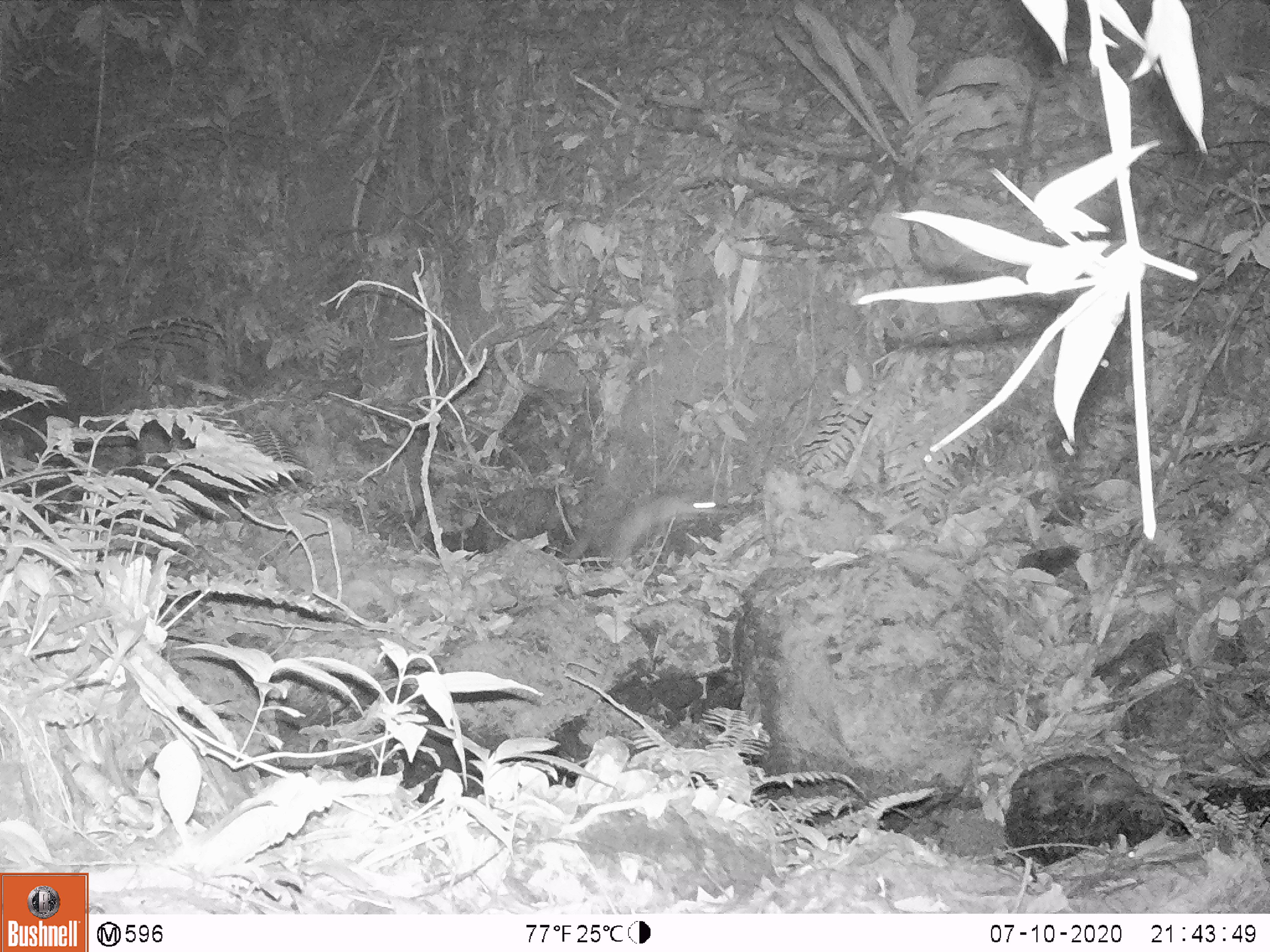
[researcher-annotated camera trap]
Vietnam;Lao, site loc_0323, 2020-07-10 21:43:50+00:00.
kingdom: Animalia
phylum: Chordata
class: Mammalia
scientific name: Mammalia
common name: mammal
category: unidentified small mammal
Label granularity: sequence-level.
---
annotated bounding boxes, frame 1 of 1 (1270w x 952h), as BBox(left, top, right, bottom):
unidentified small mammal: BBox(606, 490, 721, 560)